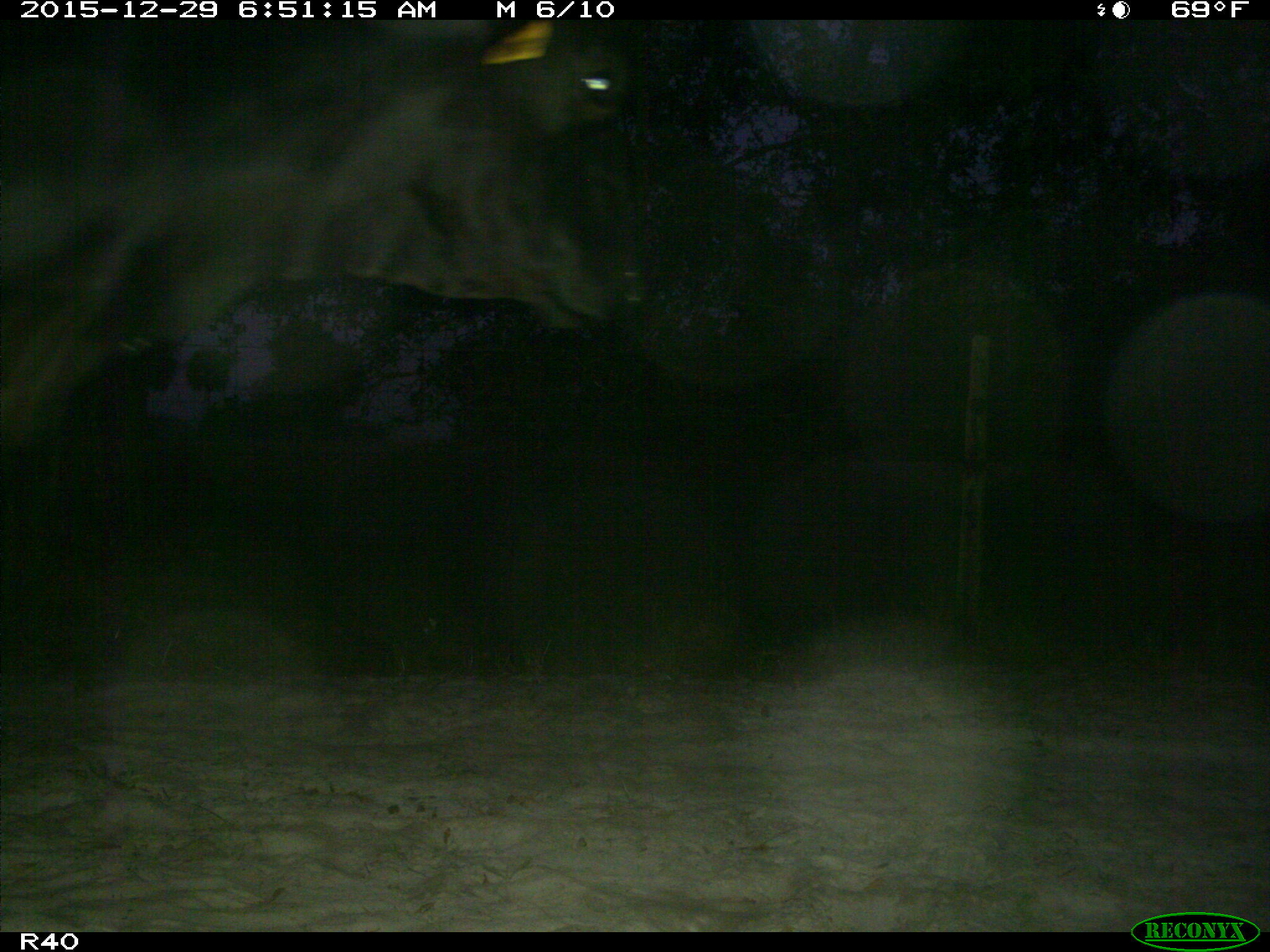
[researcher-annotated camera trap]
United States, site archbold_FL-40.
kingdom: Animalia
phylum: Chordata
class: Mammalia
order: Artiodactyla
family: Bovidae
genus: Bos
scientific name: Bos taurus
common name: domestic cow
Bos taurus (domestic cow).